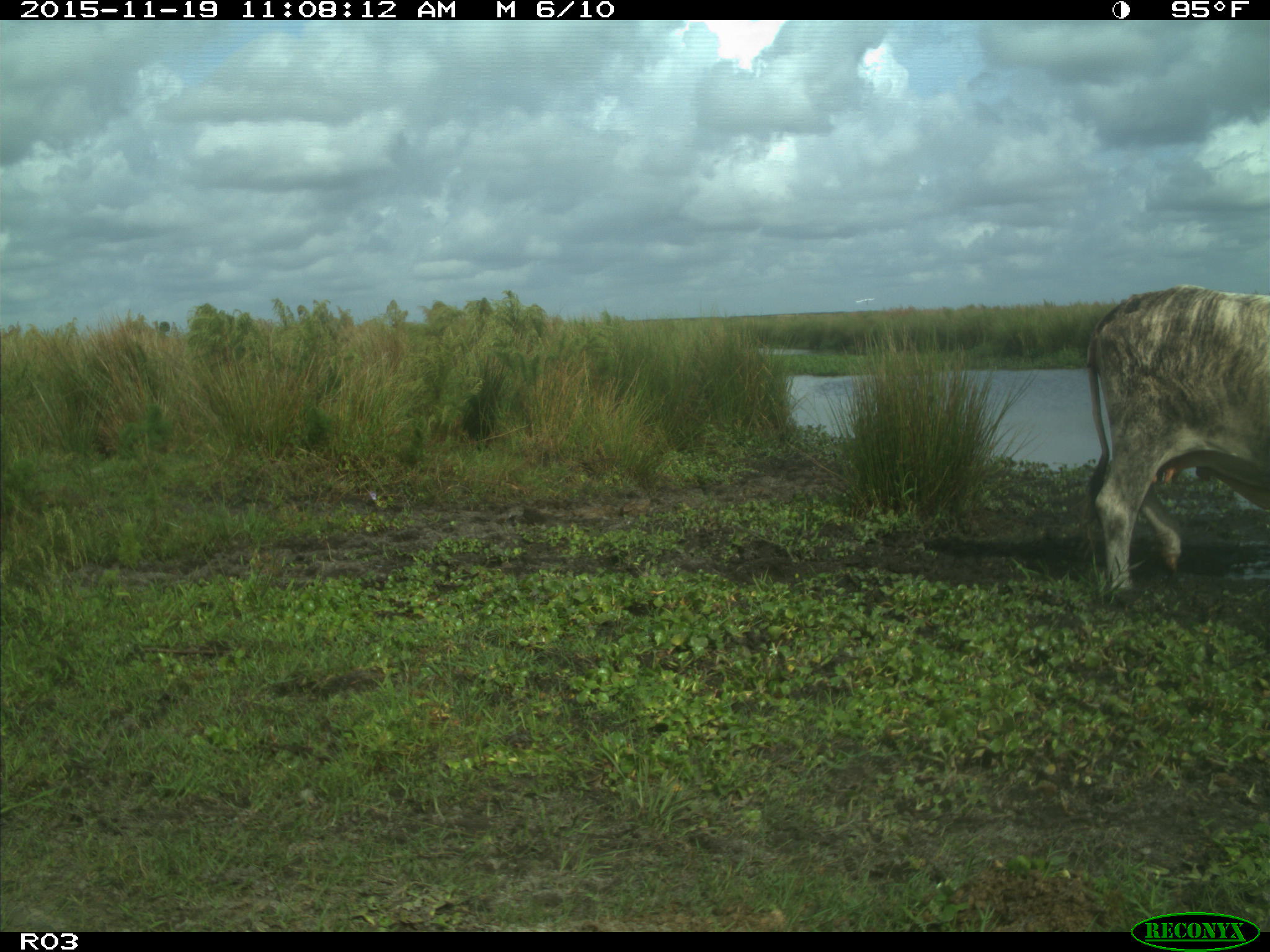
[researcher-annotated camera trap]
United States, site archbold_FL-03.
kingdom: Animalia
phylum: Chordata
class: Mammalia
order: Artiodactyla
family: Bovidae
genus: Bos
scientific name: Bos taurus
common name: domestic cow